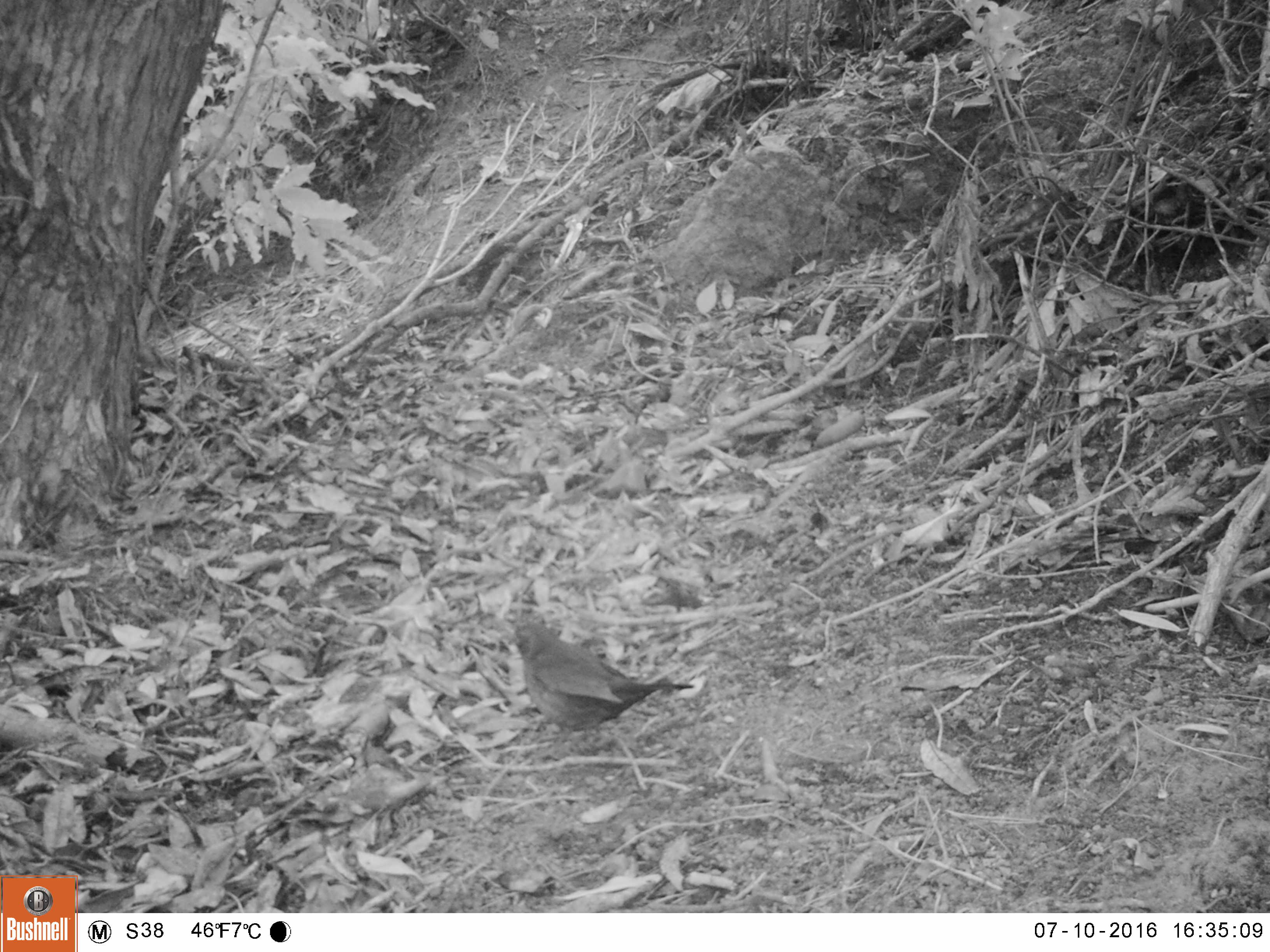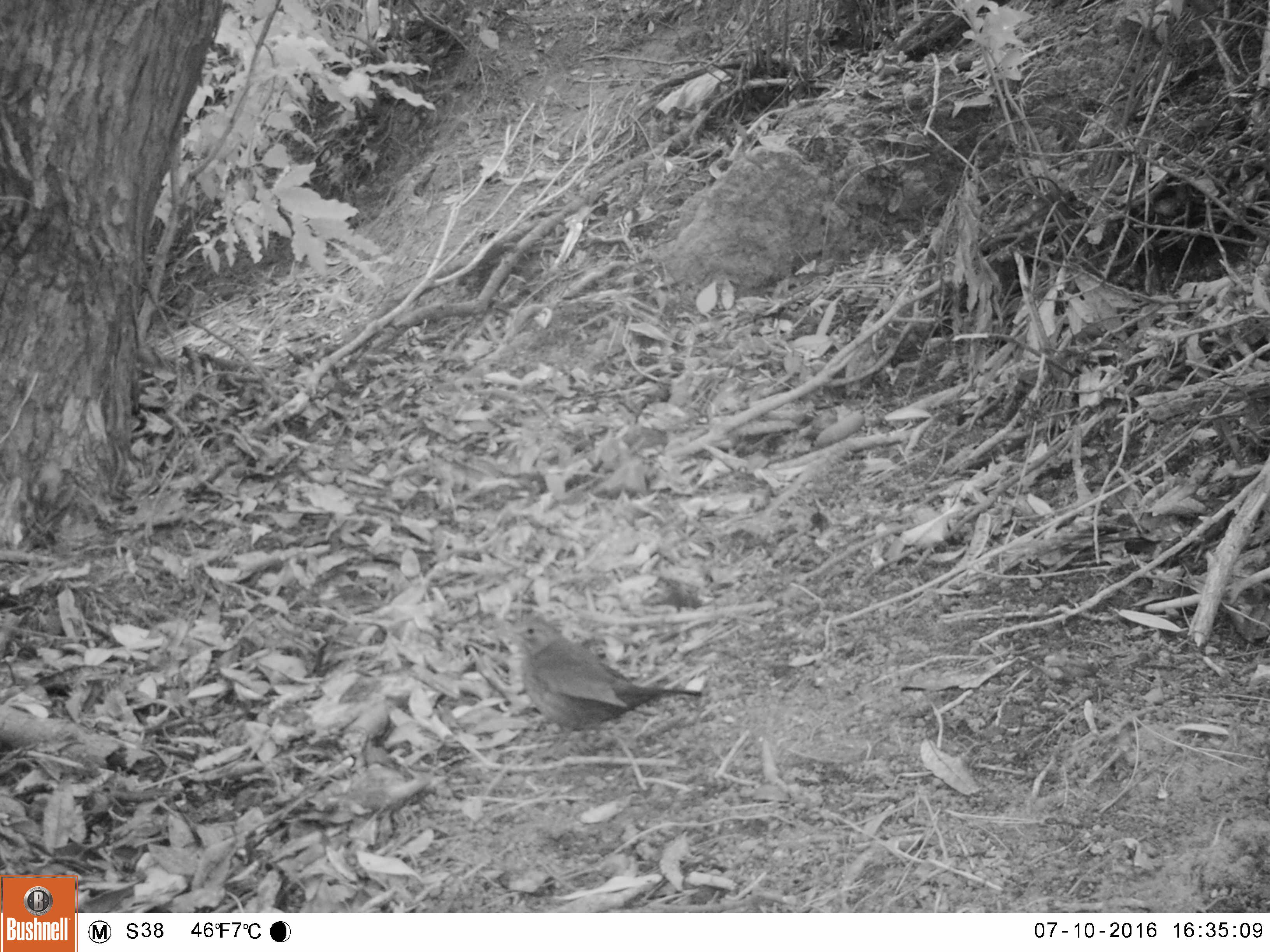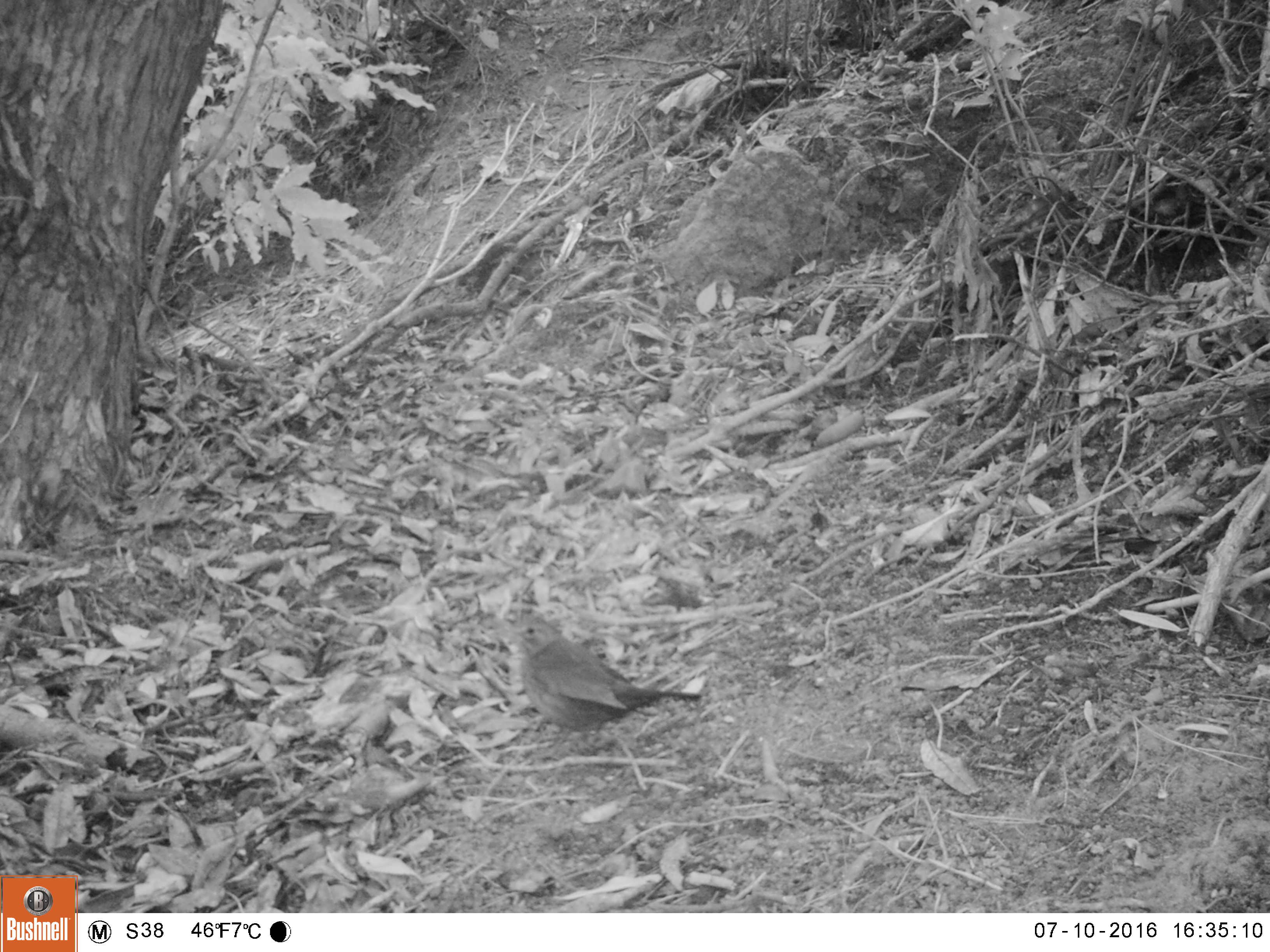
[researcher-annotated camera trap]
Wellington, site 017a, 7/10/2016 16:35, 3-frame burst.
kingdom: Animalia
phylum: Chordata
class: Aves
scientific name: Aves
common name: bird